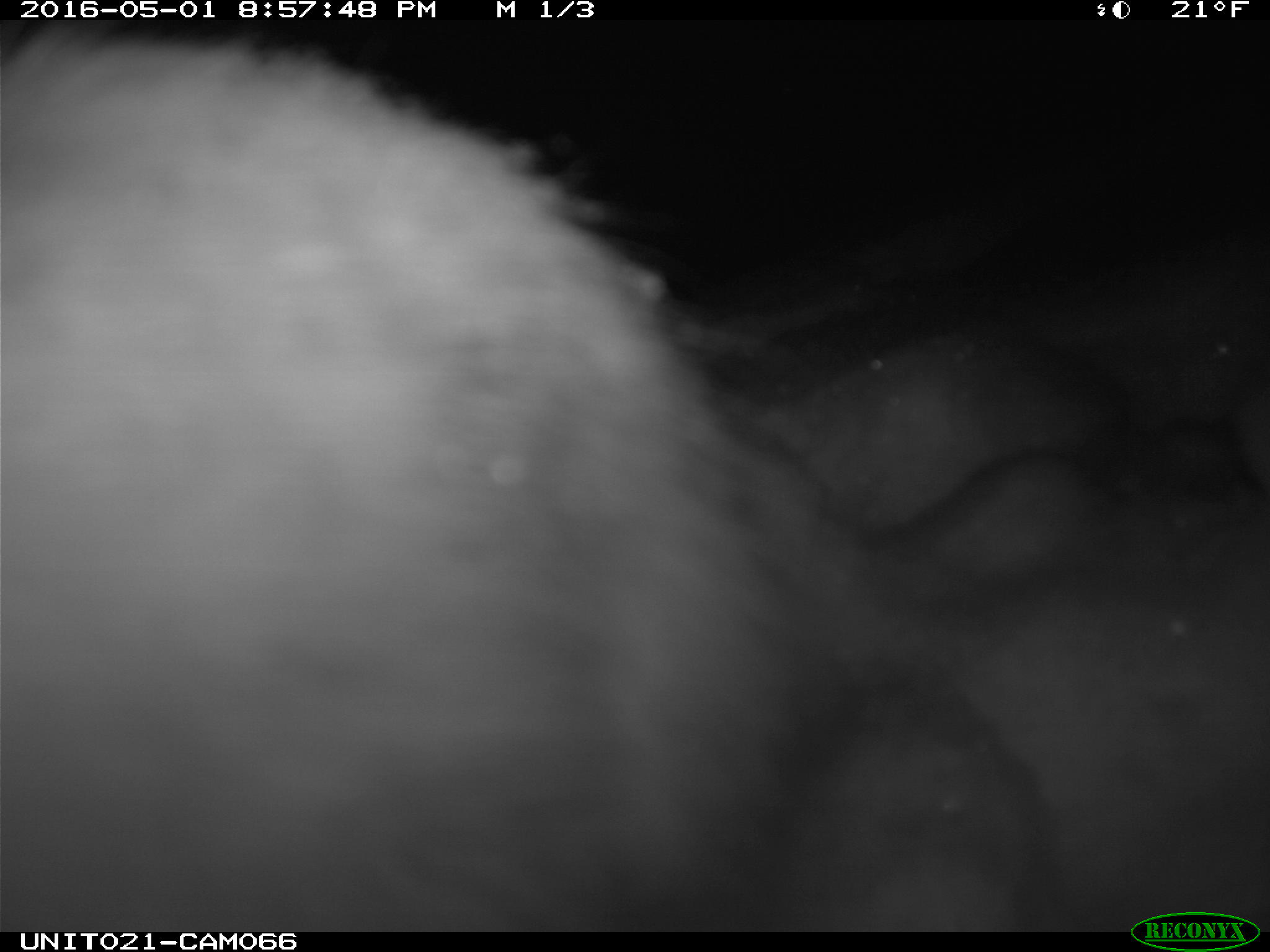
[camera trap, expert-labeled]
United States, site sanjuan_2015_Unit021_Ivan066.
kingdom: Animalia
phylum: Chordata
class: Mammalia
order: Lagomorpha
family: Leporidae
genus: Lepus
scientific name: Lepus americanus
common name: snowshoe hare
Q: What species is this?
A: Lepus americanus (snowshoe hare).